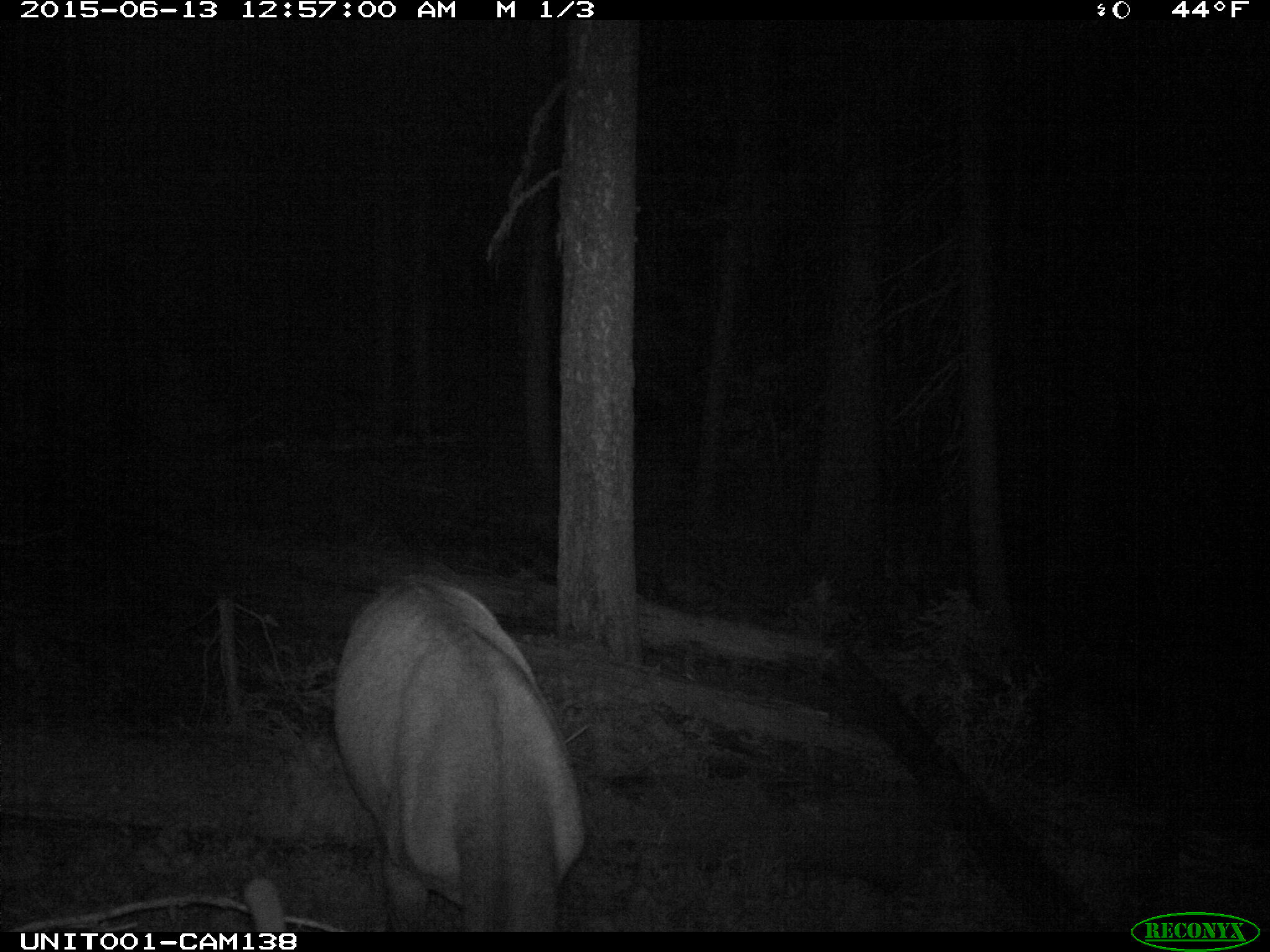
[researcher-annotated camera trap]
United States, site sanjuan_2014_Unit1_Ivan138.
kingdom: Animalia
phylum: Chordata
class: Mammalia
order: Artiodactyla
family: Cervidae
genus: Cervus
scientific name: Cervus elaphus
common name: red deer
Cervus elaphus (red deer).